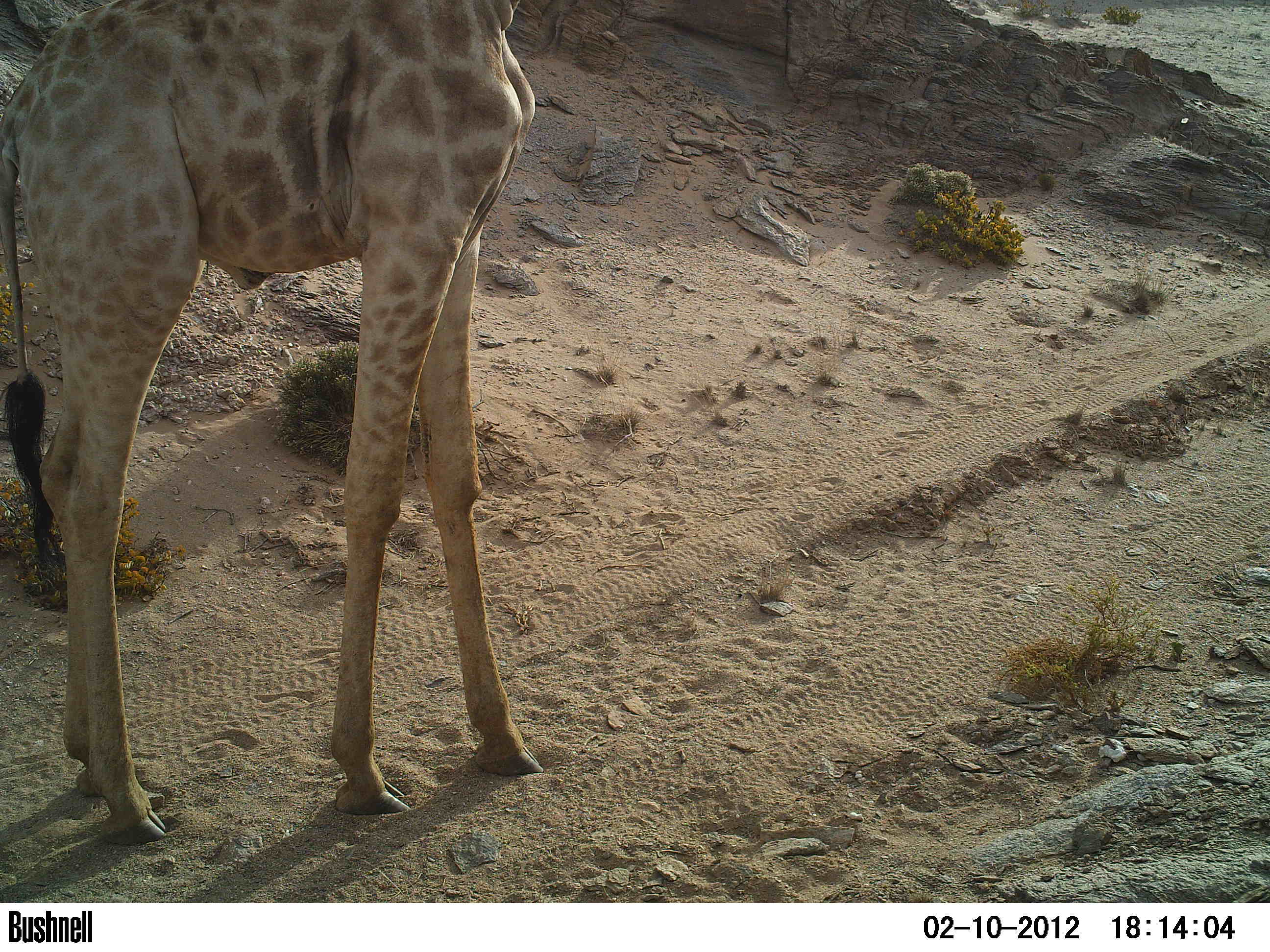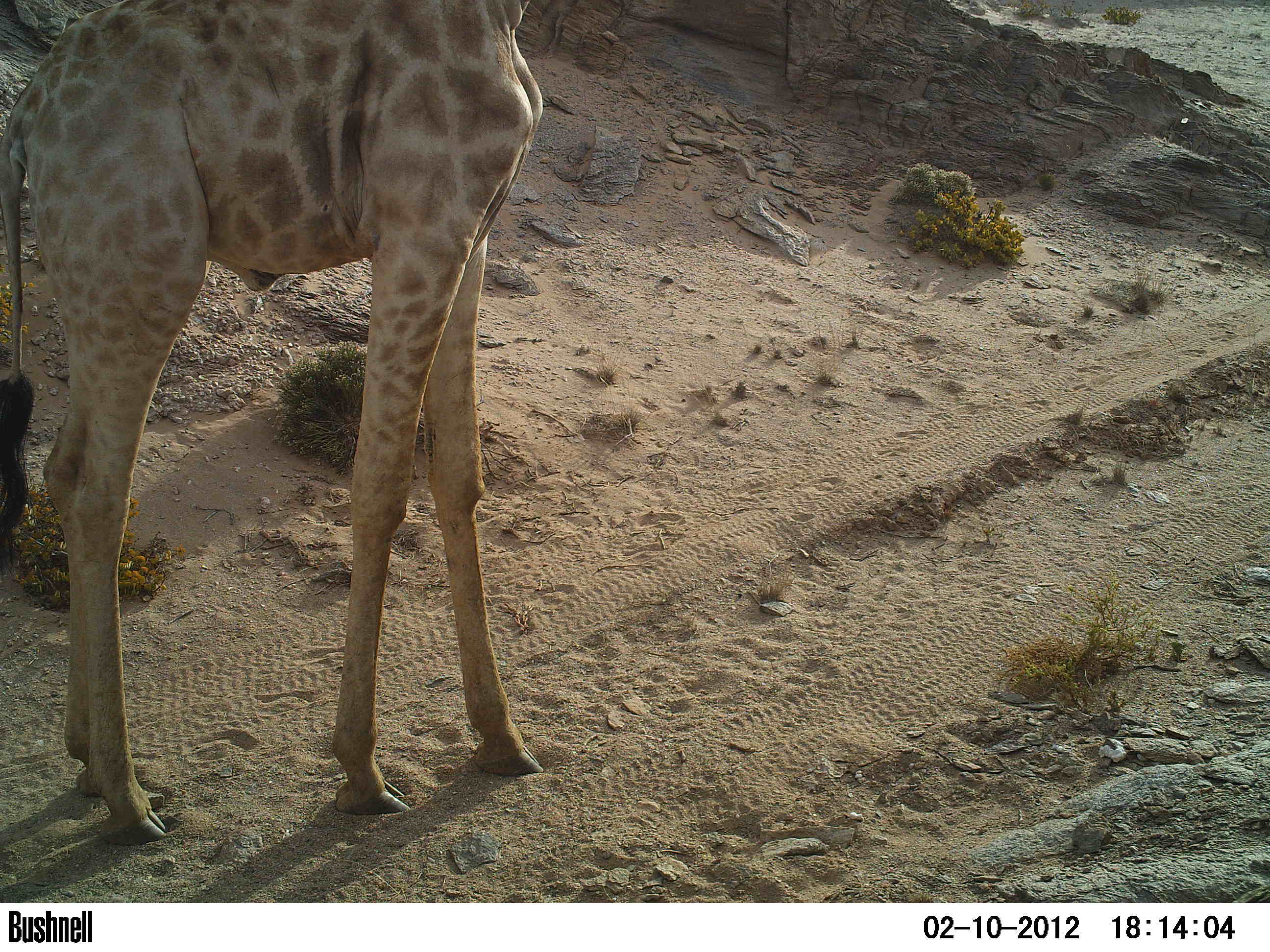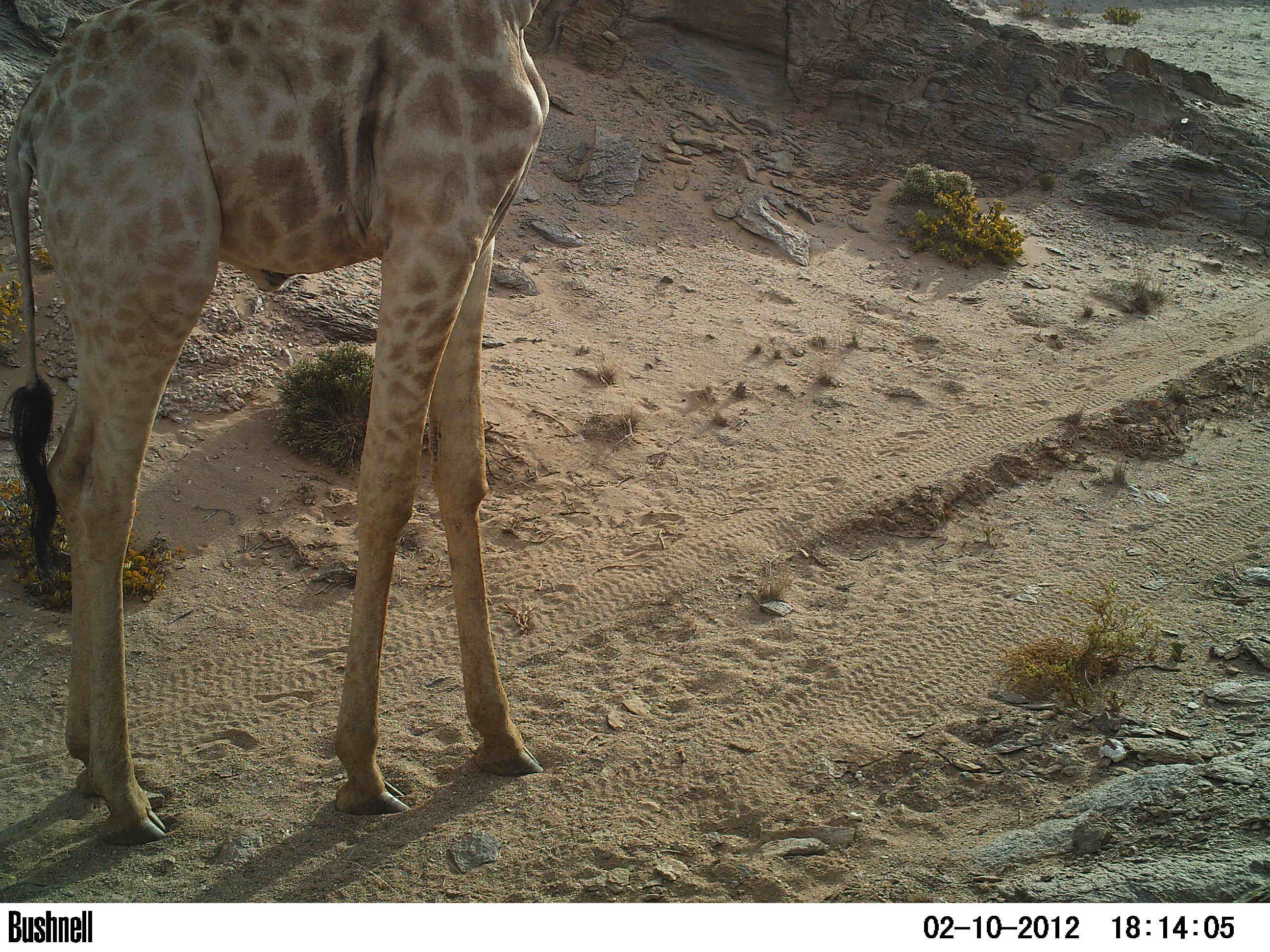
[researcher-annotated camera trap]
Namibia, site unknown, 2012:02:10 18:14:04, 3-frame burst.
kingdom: Animalia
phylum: Chordata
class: Mammalia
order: Artiodactyla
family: Giraffidae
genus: Giraffa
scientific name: Giraffa camelopardalis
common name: giraffe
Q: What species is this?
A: Giraffa camelopardalis (giraffe).